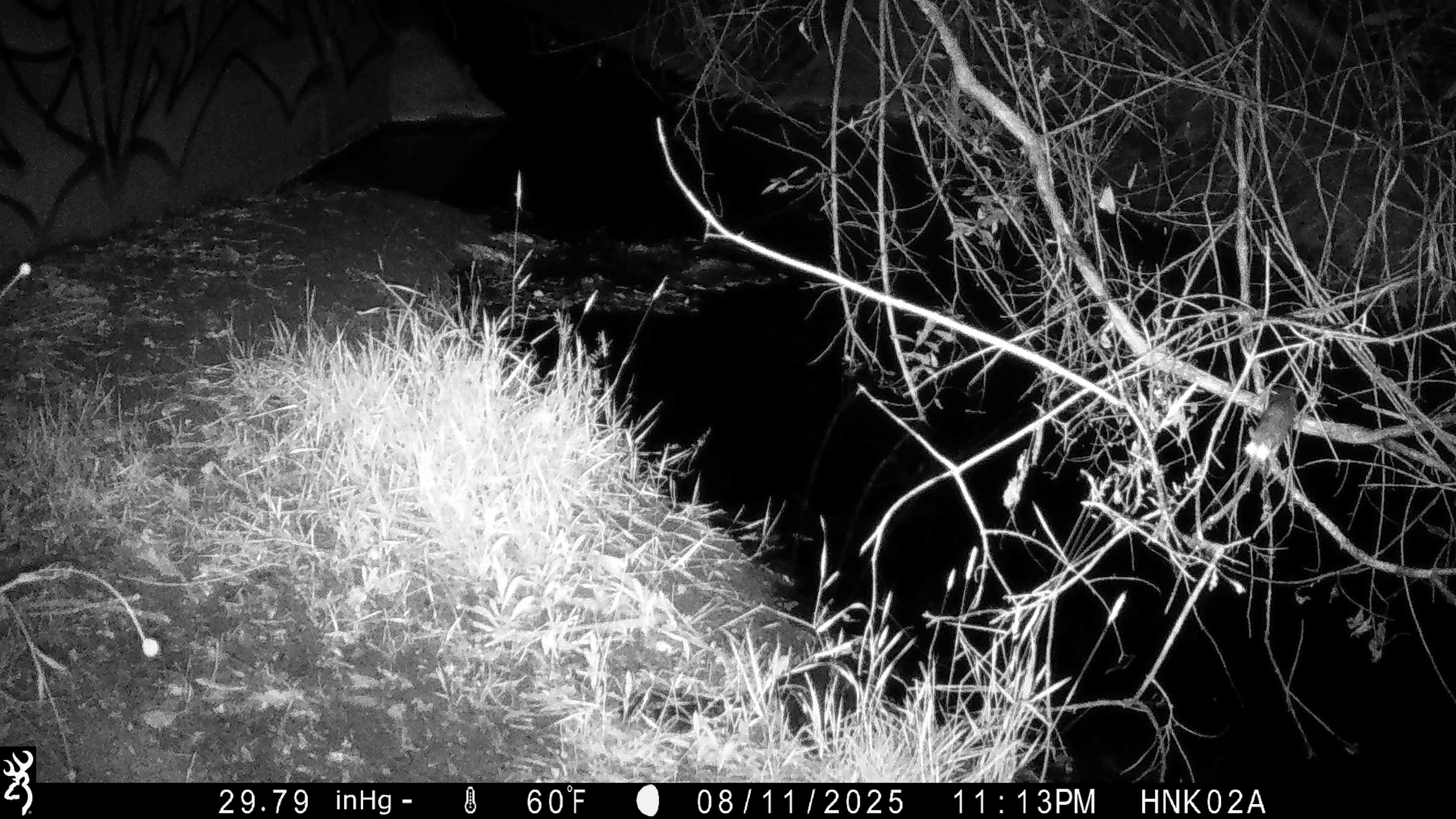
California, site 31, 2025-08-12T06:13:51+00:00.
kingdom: Animalia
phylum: Chordata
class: Mammalia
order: Rodentia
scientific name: Rodentia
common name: mouse or rat